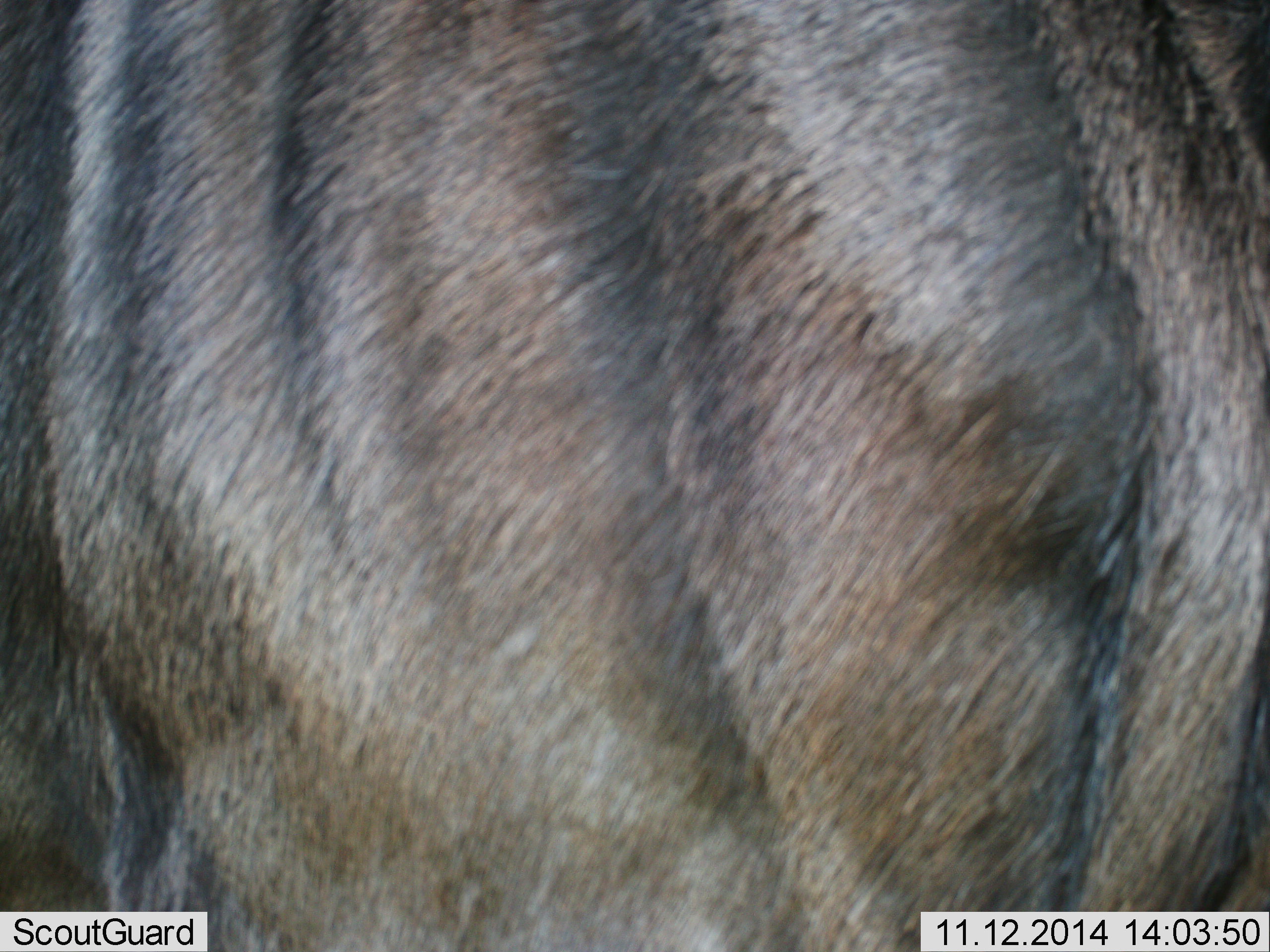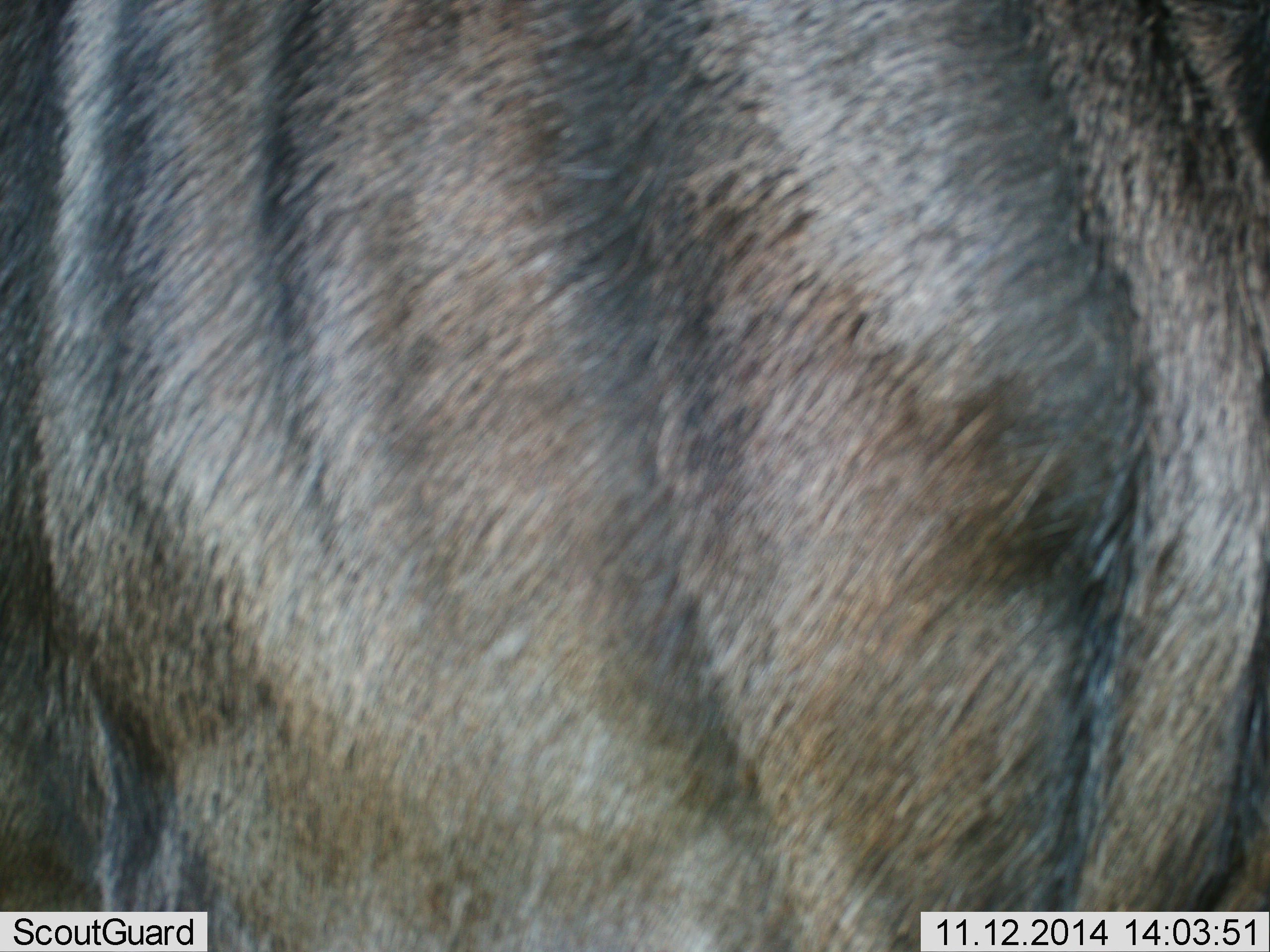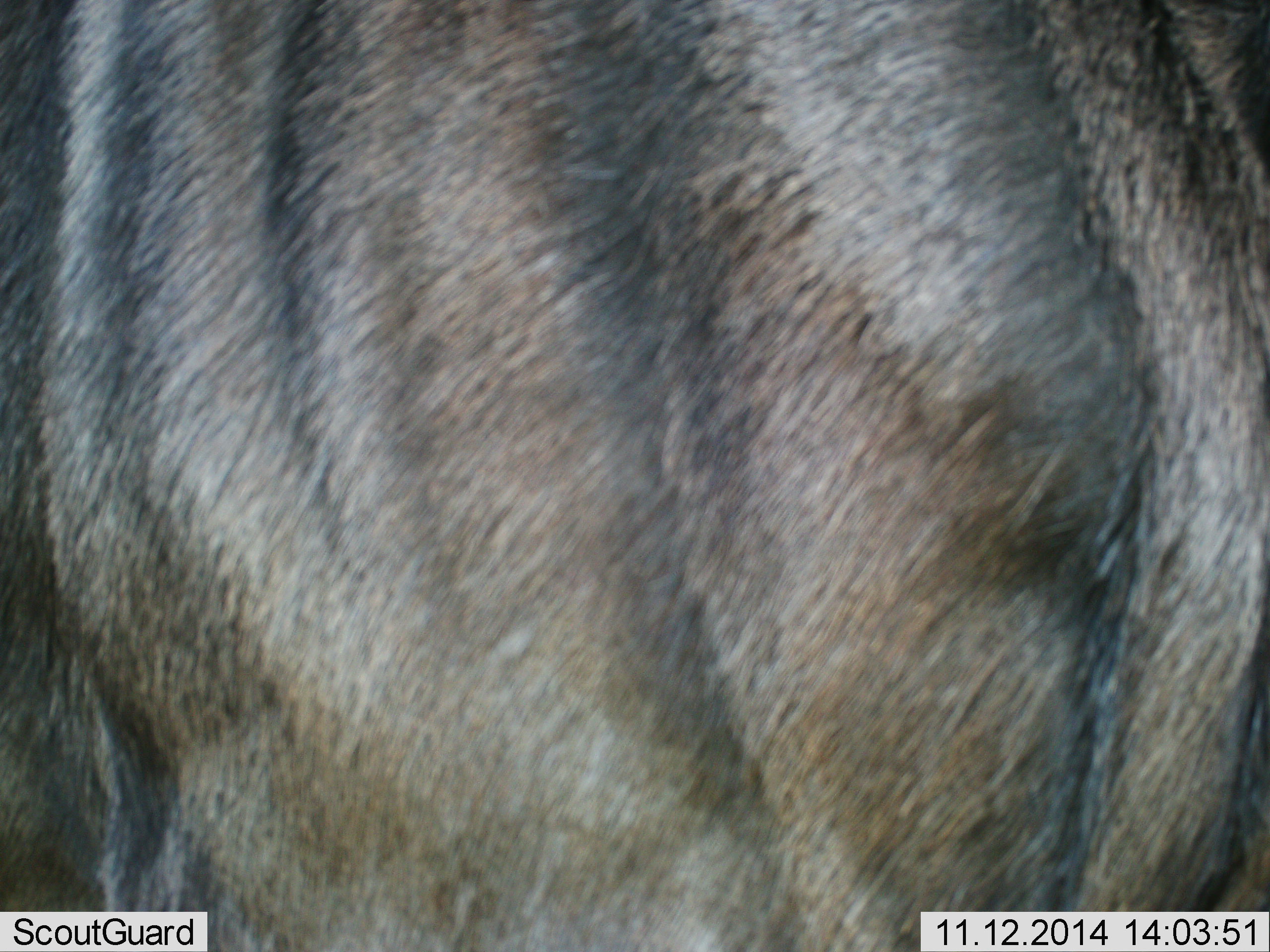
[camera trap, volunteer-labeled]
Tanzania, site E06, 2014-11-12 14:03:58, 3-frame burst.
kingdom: Animalia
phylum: Chordata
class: Mammalia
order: Artiodactyla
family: Bovidae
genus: Connochaetes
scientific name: Connochaetes taurinus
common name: blue wildebeest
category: wildebeest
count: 1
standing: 100%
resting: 0%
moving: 0%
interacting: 0%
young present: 0%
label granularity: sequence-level